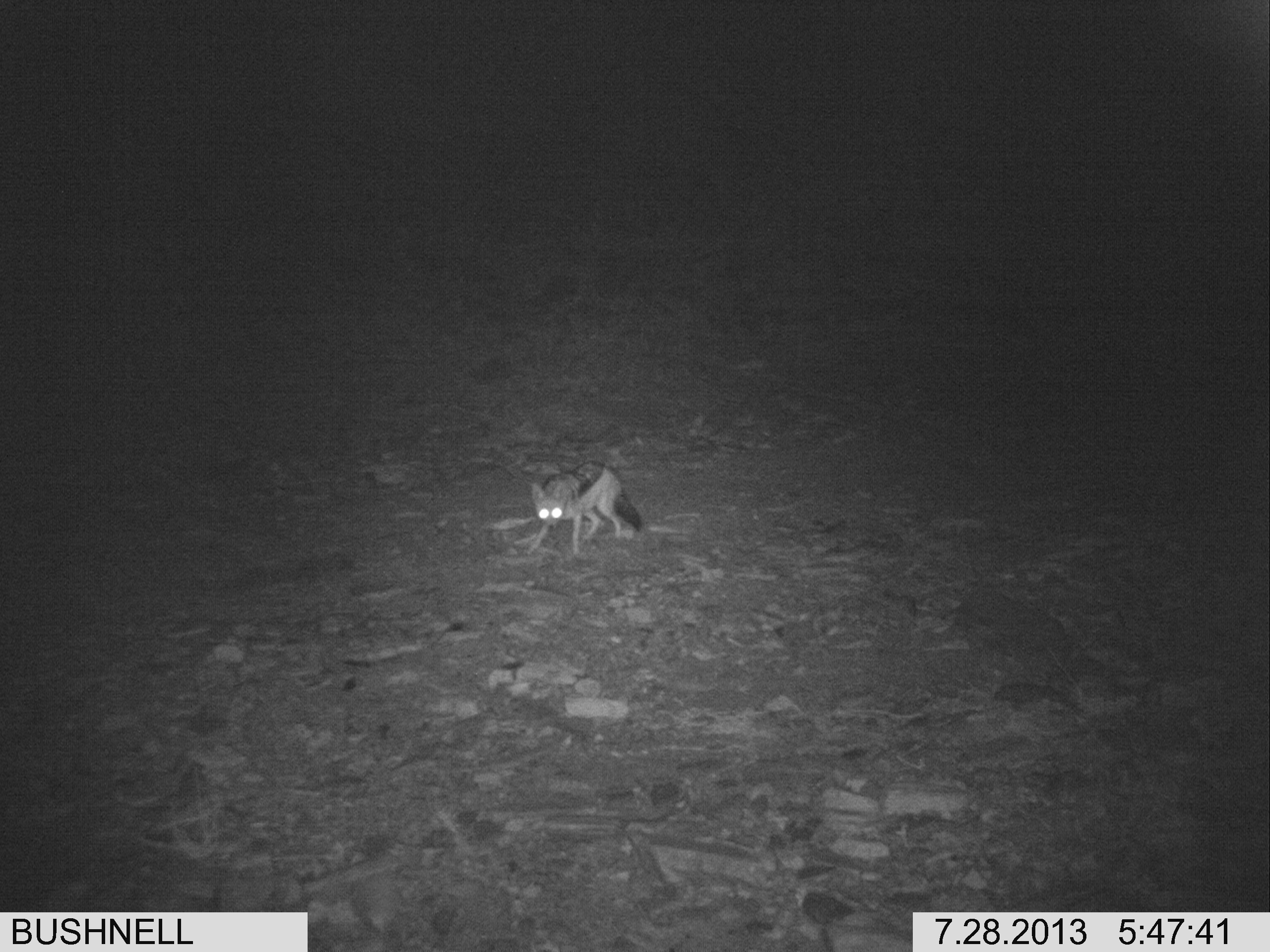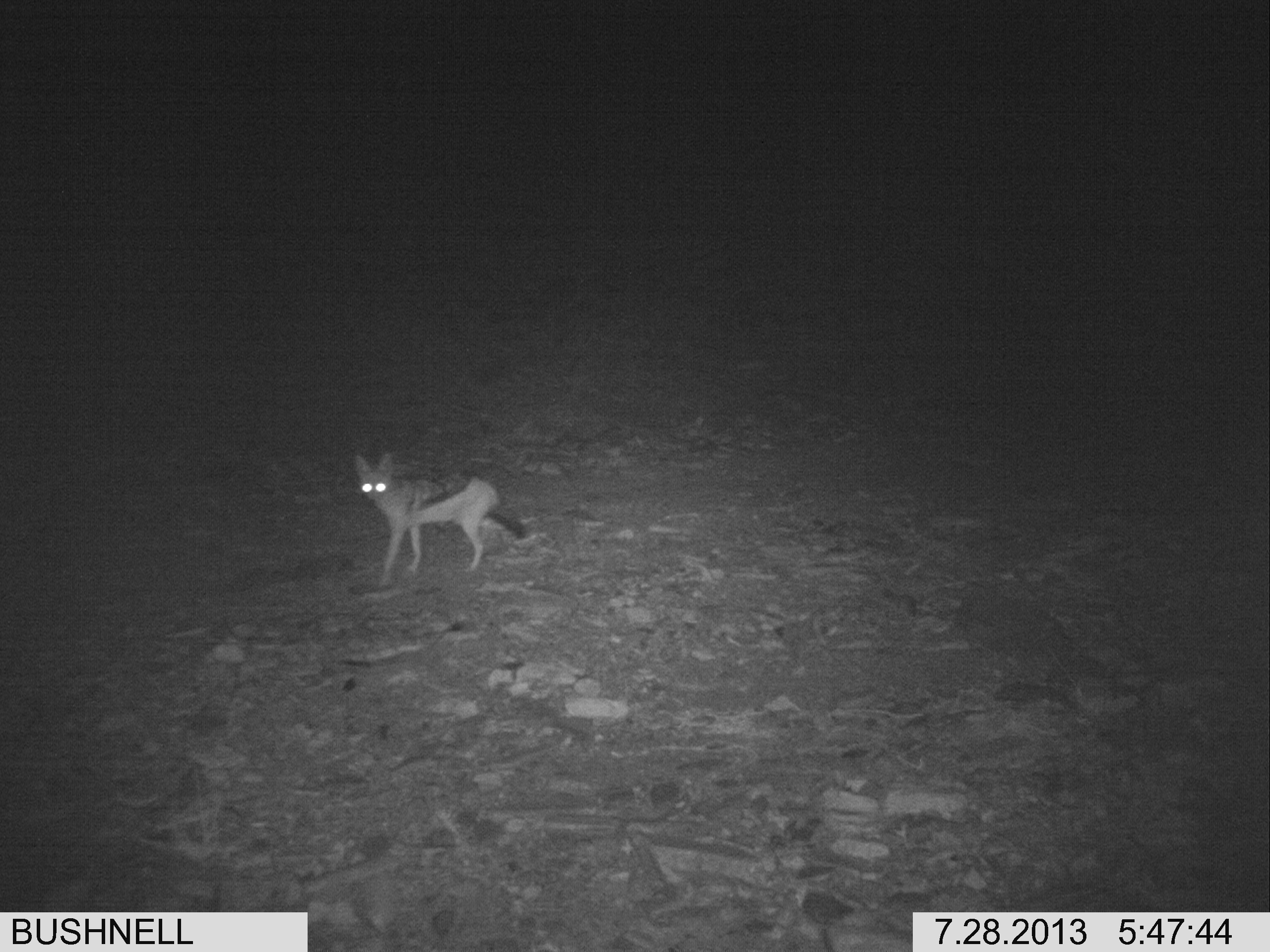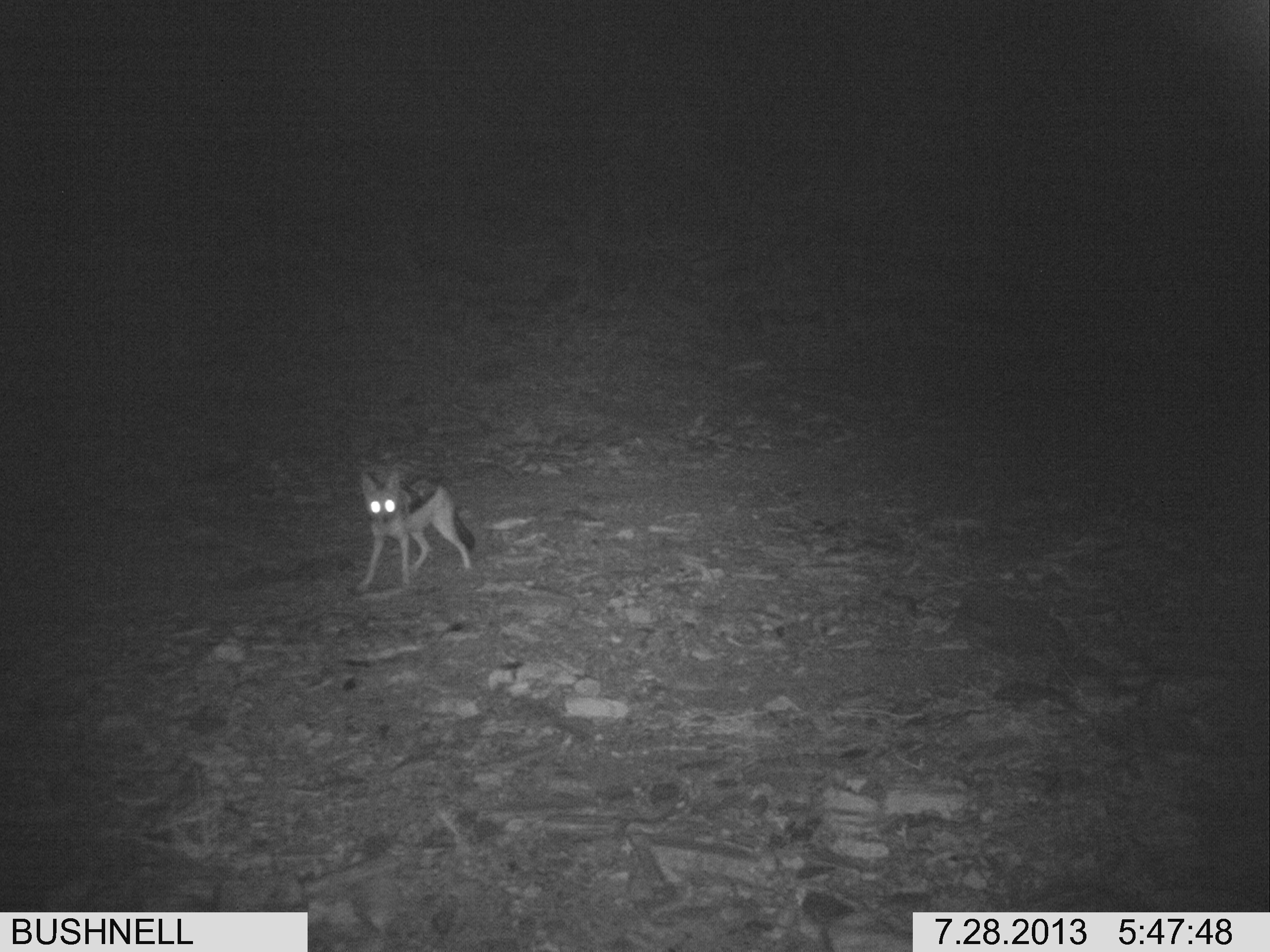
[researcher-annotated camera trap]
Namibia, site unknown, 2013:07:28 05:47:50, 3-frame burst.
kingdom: Animalia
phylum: Chordata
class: Mammalia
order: Carnivora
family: Canidae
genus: Lupulella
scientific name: Lupulella mesomelas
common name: black-backed jackal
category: canis mesomelas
Canis mesomelas (black-backed jackal) (Lupulella mesomelas).